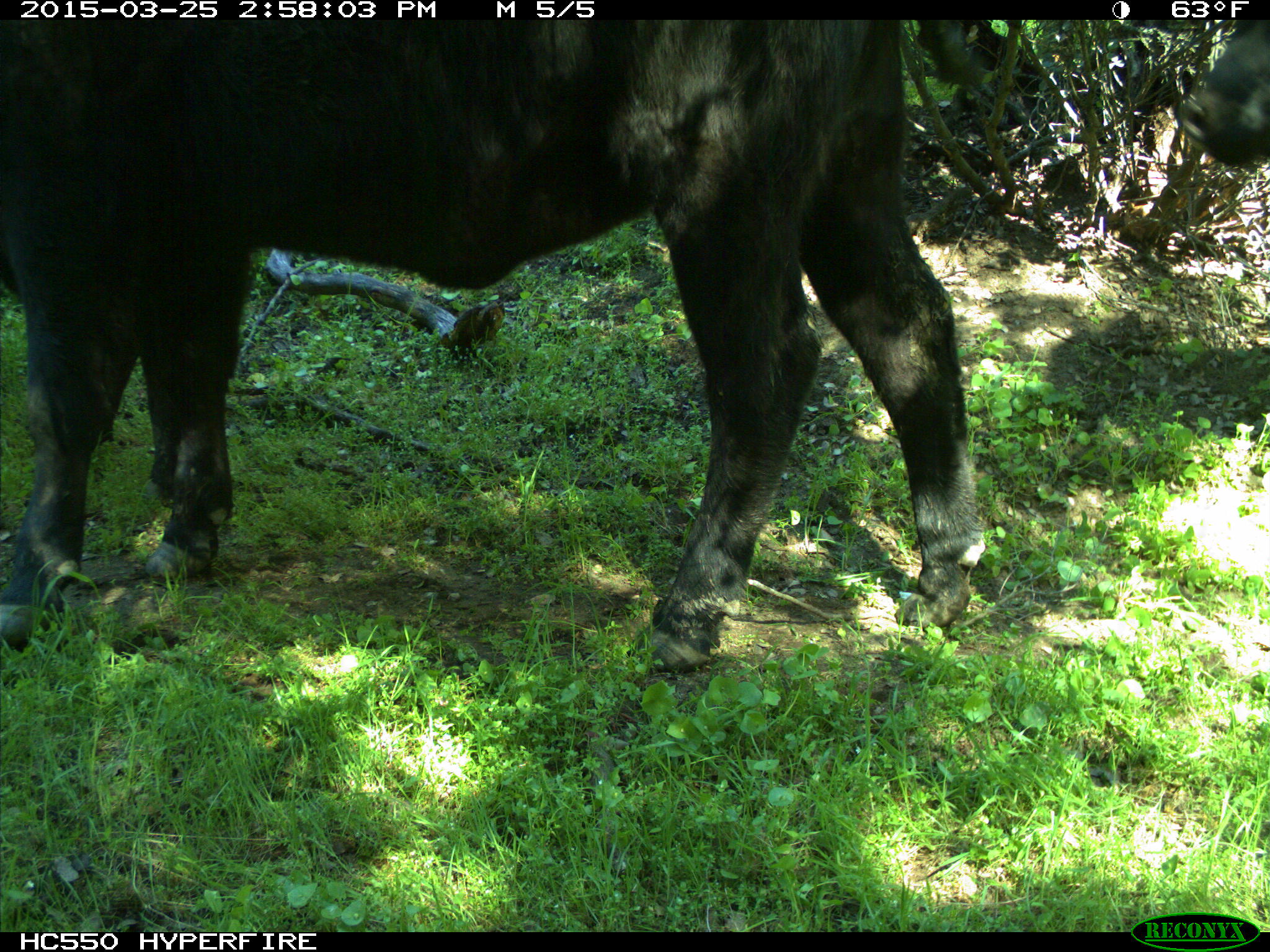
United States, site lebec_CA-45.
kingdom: Animalia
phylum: Chordata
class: Mammalia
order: Artiodactyla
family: Bovidae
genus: Bos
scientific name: Bos taurus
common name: domestic cow